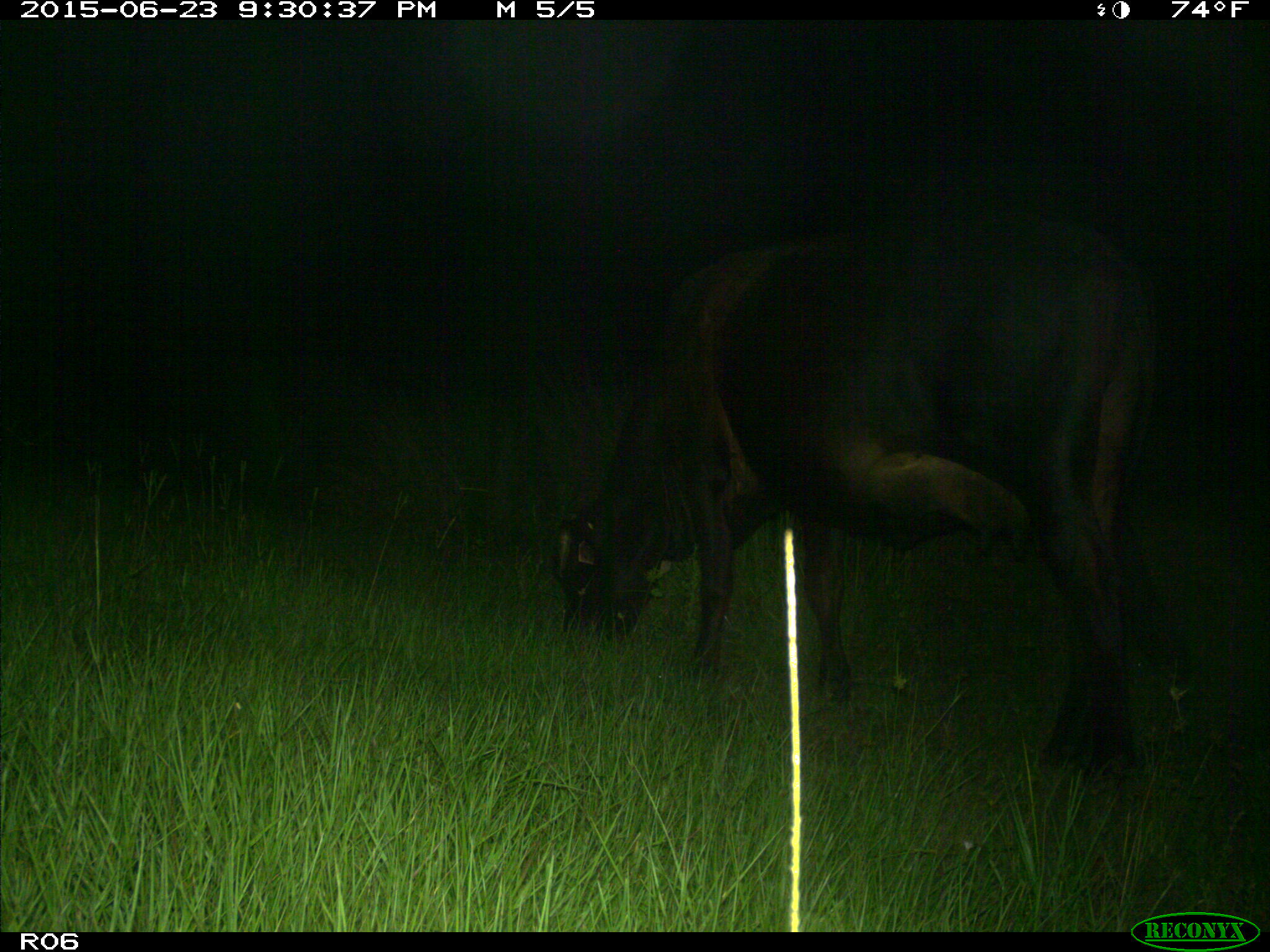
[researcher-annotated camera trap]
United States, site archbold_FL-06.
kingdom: Animalia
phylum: Chordata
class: Mammalia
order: Artiodactyla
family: Bovidae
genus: Bos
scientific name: Bos taurus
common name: domestic cow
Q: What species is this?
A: Bos taurus (domestic cow).